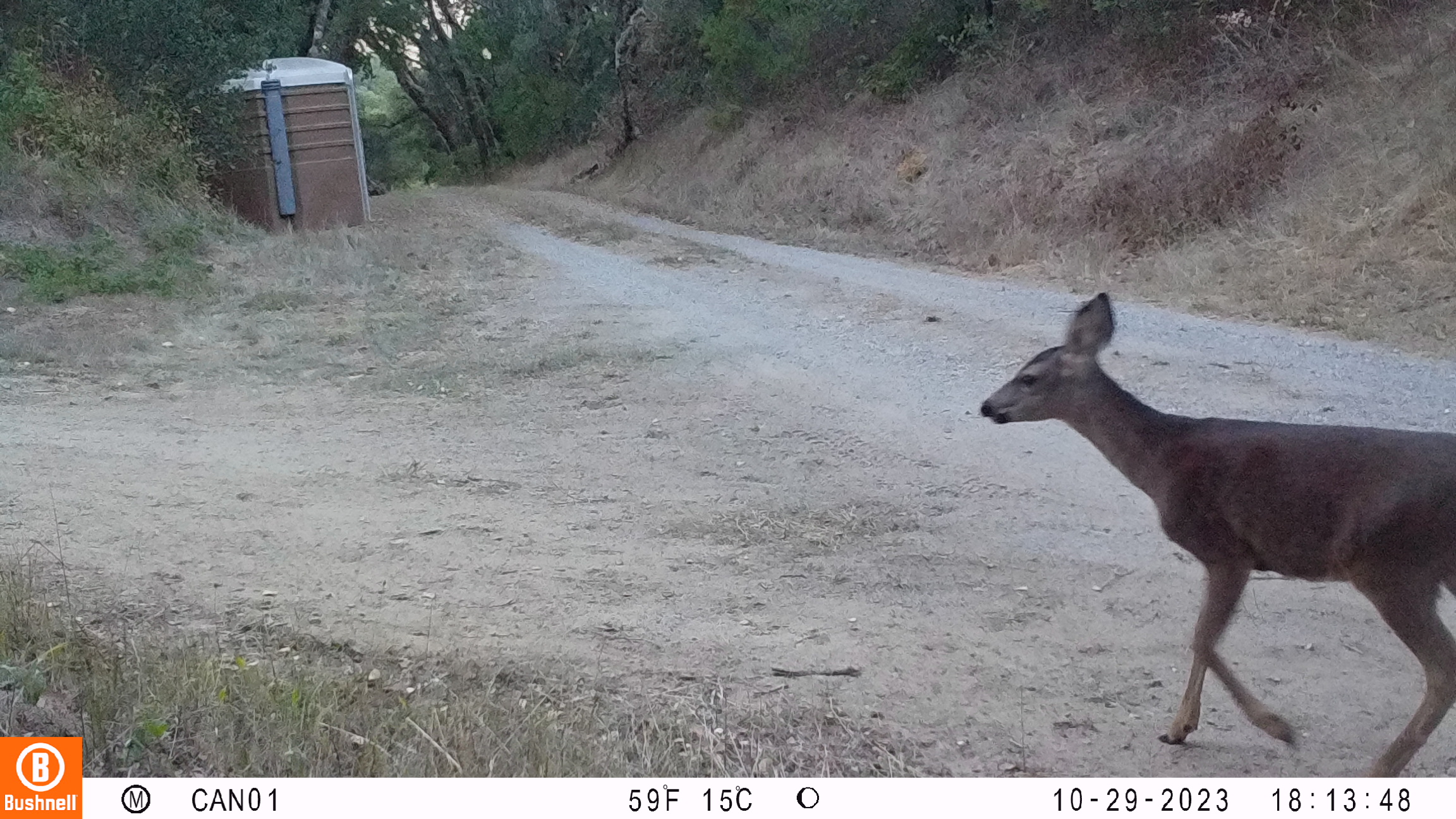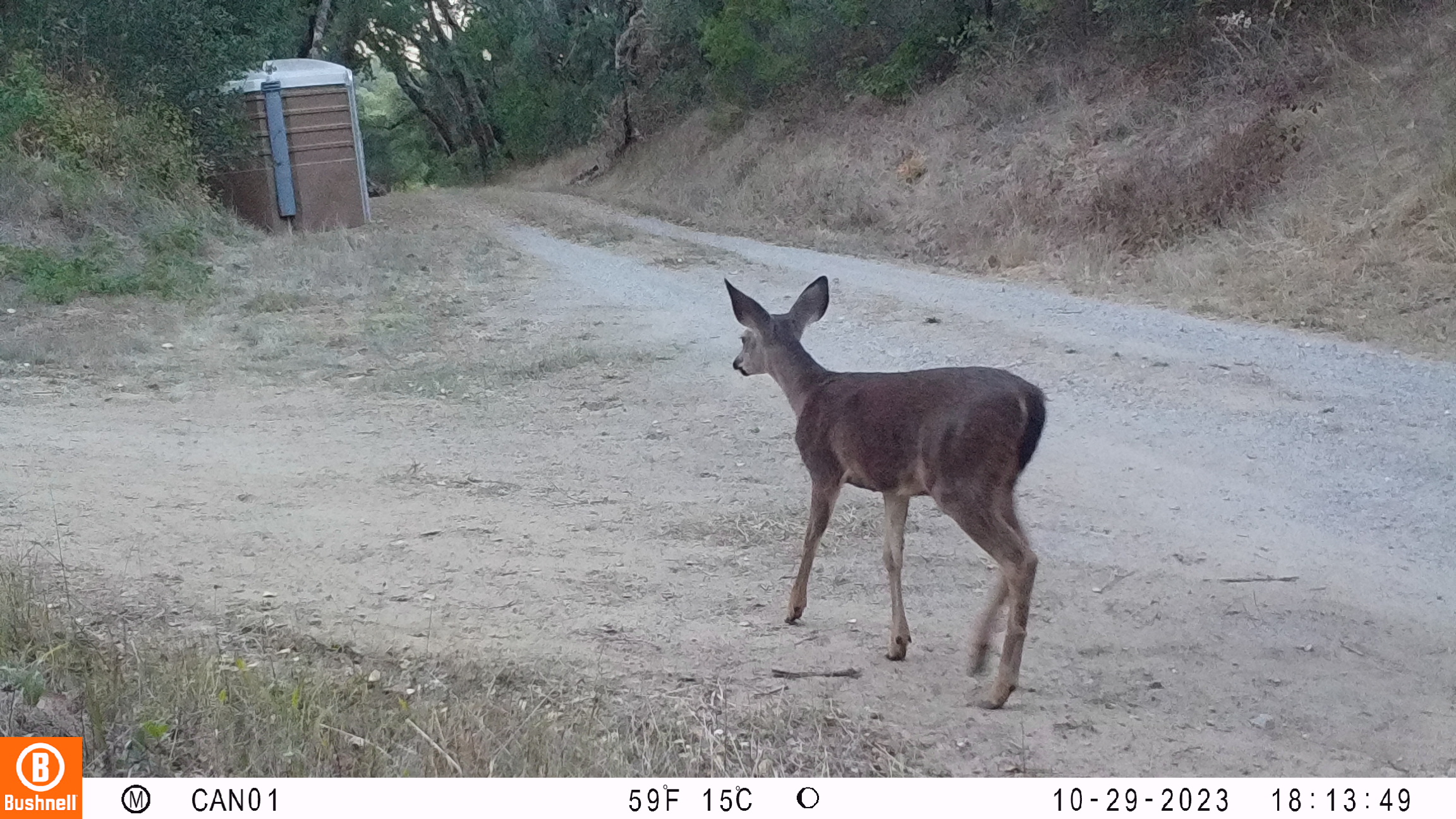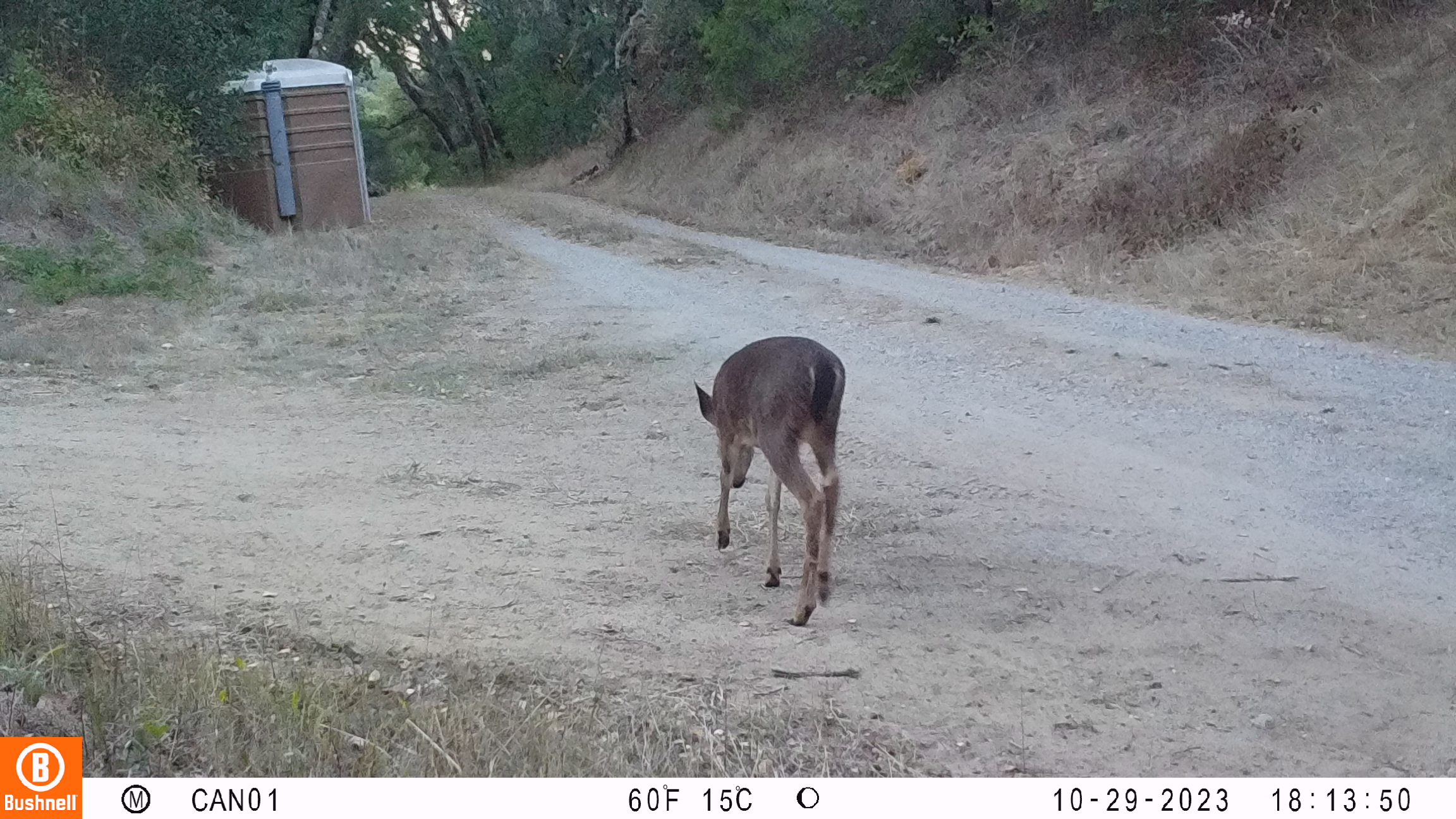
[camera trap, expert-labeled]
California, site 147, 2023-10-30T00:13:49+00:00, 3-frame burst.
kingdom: Animalia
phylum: Chordata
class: Mammalia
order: Artiodactyla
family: Cervidae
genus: Odocoileus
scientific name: Odocoileus hemionus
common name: mule deer